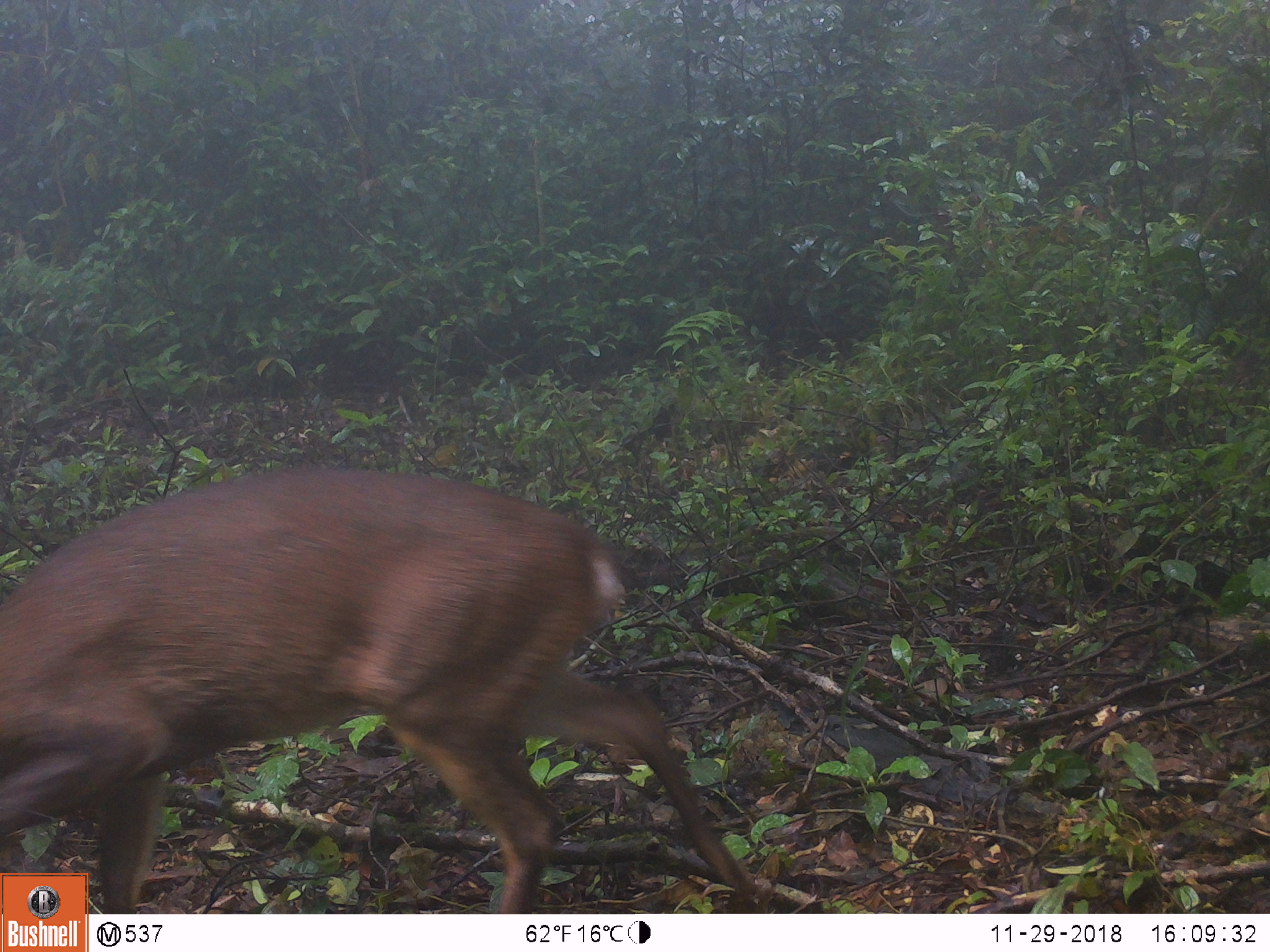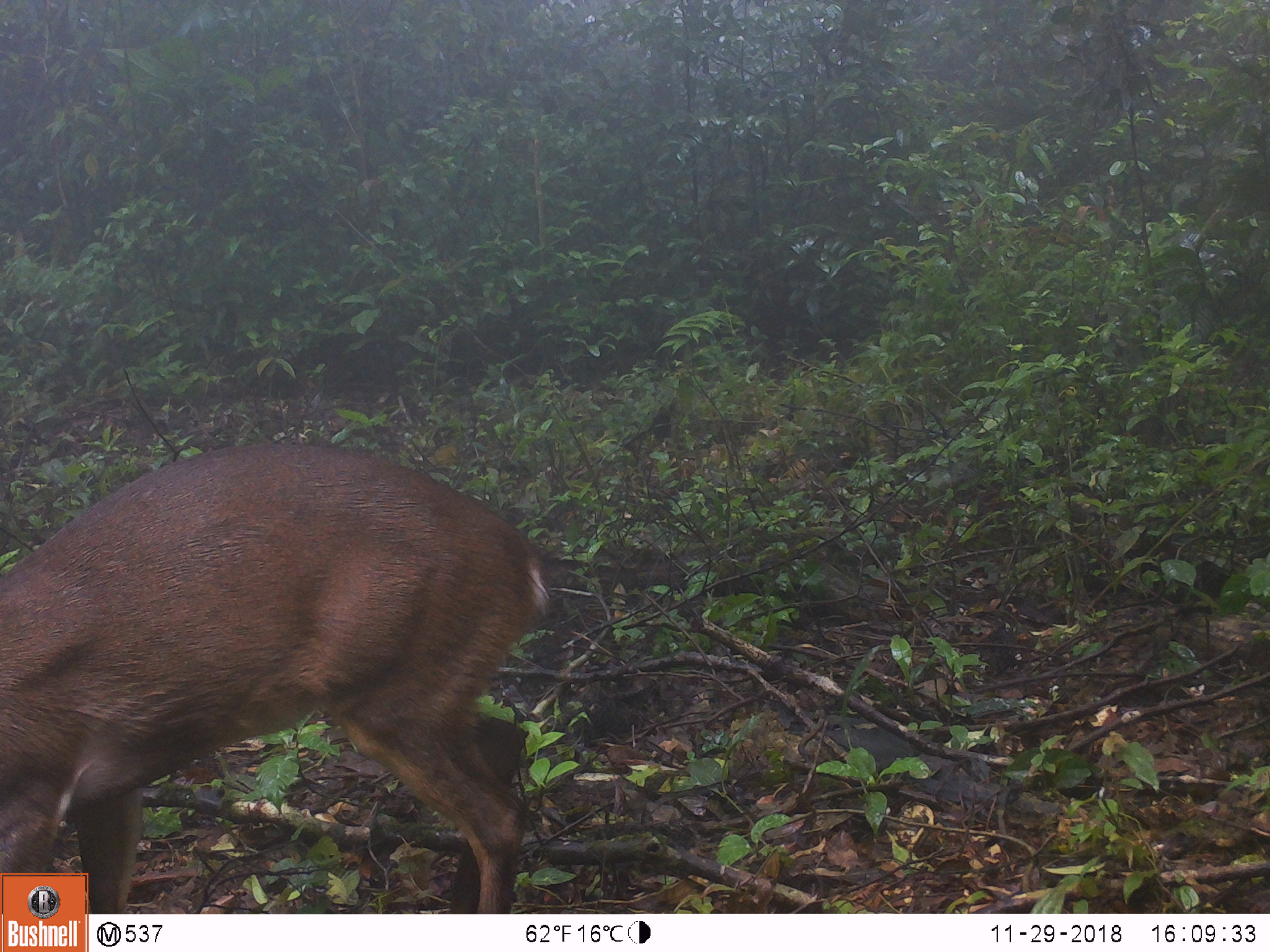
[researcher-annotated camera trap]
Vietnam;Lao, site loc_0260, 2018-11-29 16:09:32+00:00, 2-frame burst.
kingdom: Animalia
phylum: Chordata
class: Mammalia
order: Artiodactyla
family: Cervidae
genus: Muntiacus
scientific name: Muntiacus vuquangensis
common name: large-antlered muntjac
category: large antlered muntjac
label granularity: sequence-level